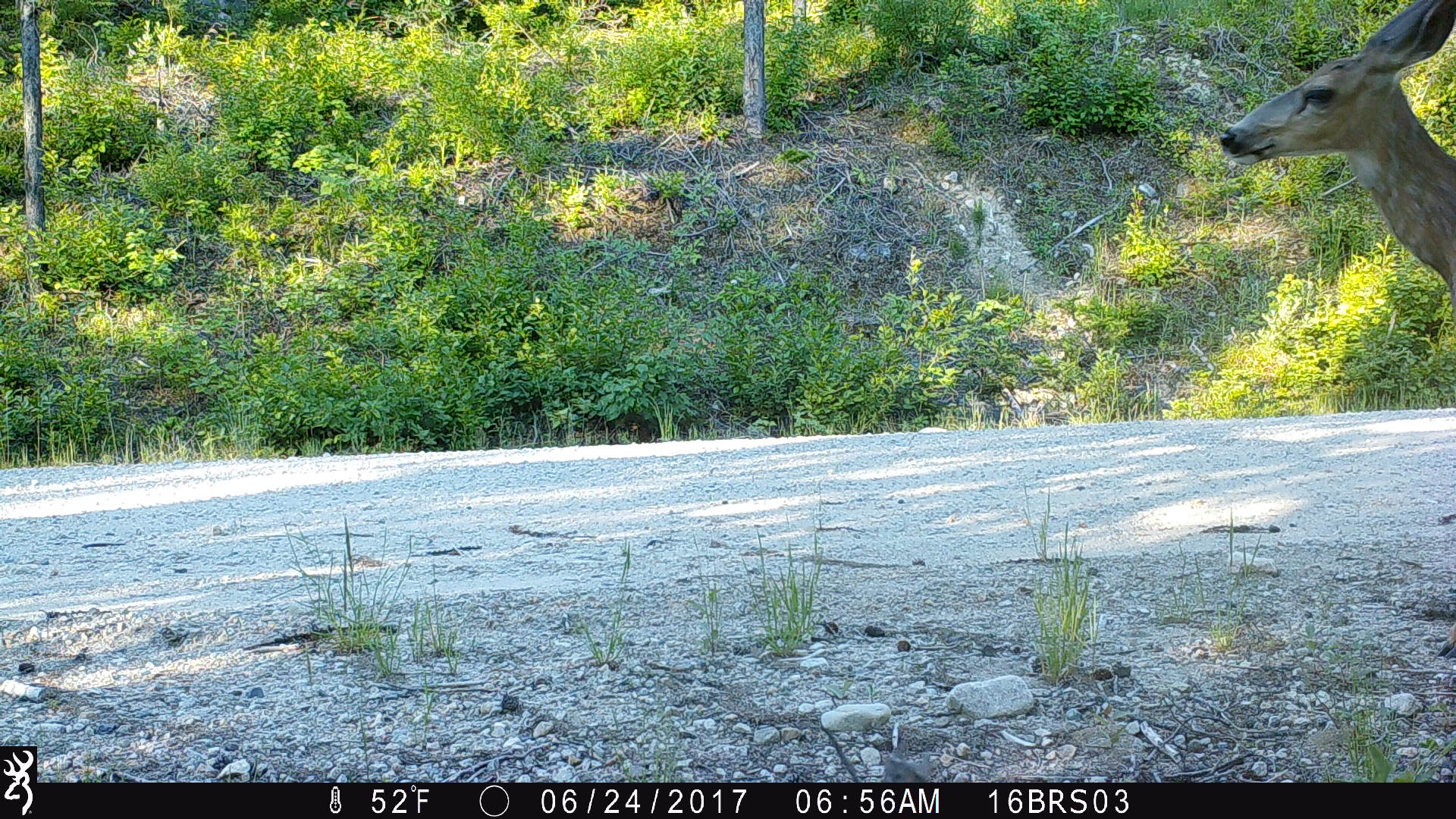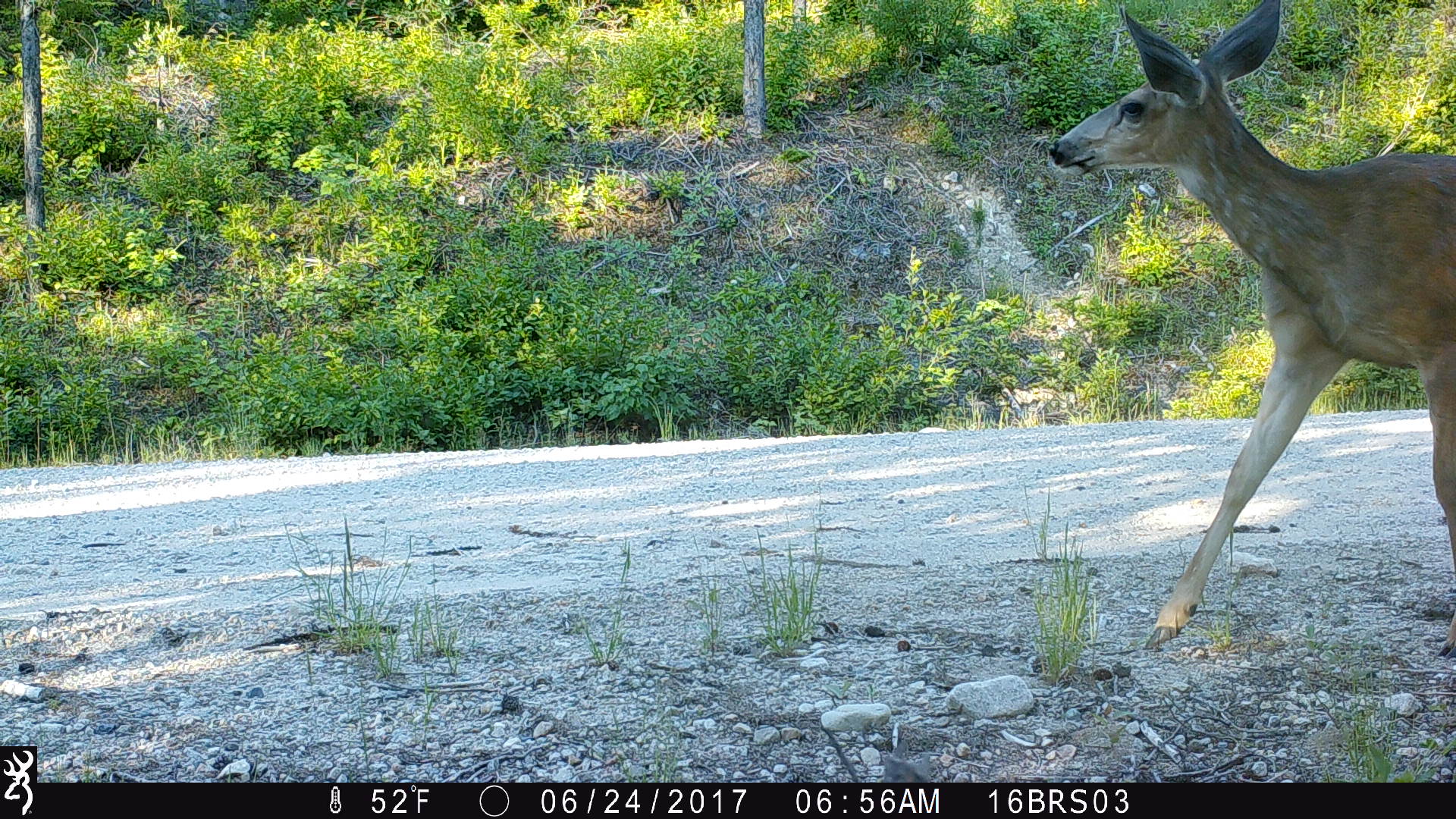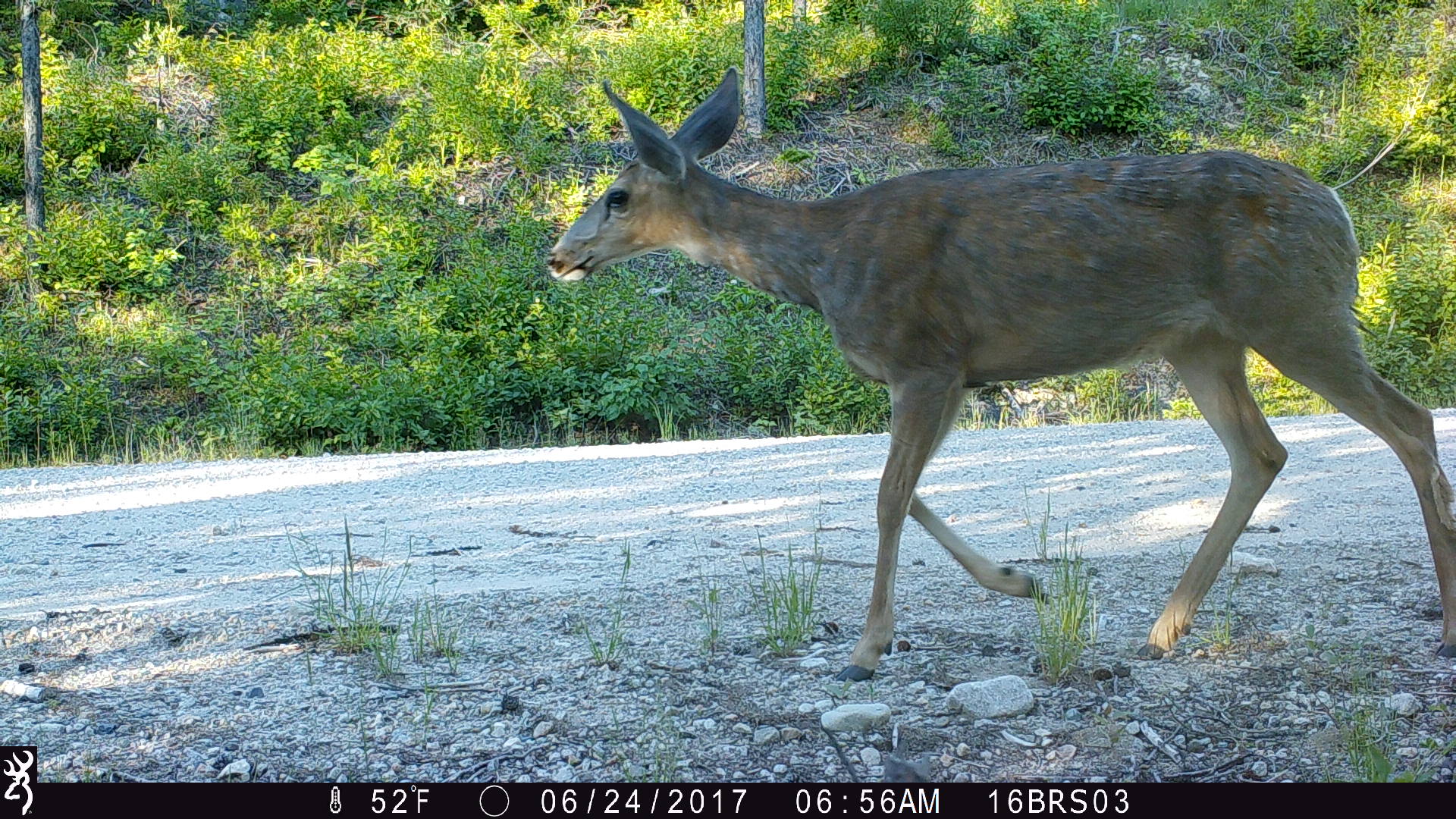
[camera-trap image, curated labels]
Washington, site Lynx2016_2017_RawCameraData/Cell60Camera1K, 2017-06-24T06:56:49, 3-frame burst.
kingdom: Animalia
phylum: Chordata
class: Mammalia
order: Artiodactyla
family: Cervidae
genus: Odocoileus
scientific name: Odocoileus hemionus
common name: mule deer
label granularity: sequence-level